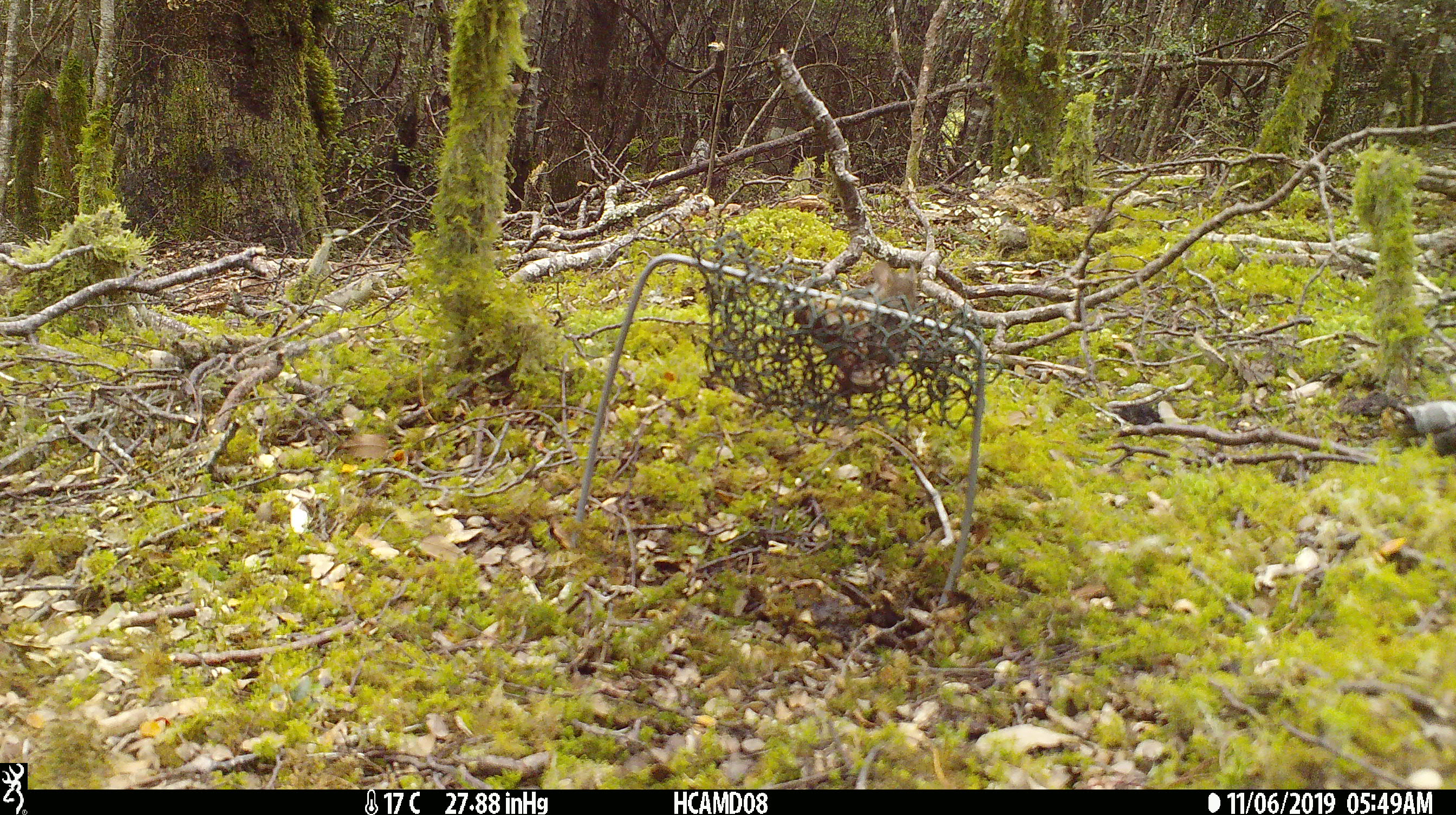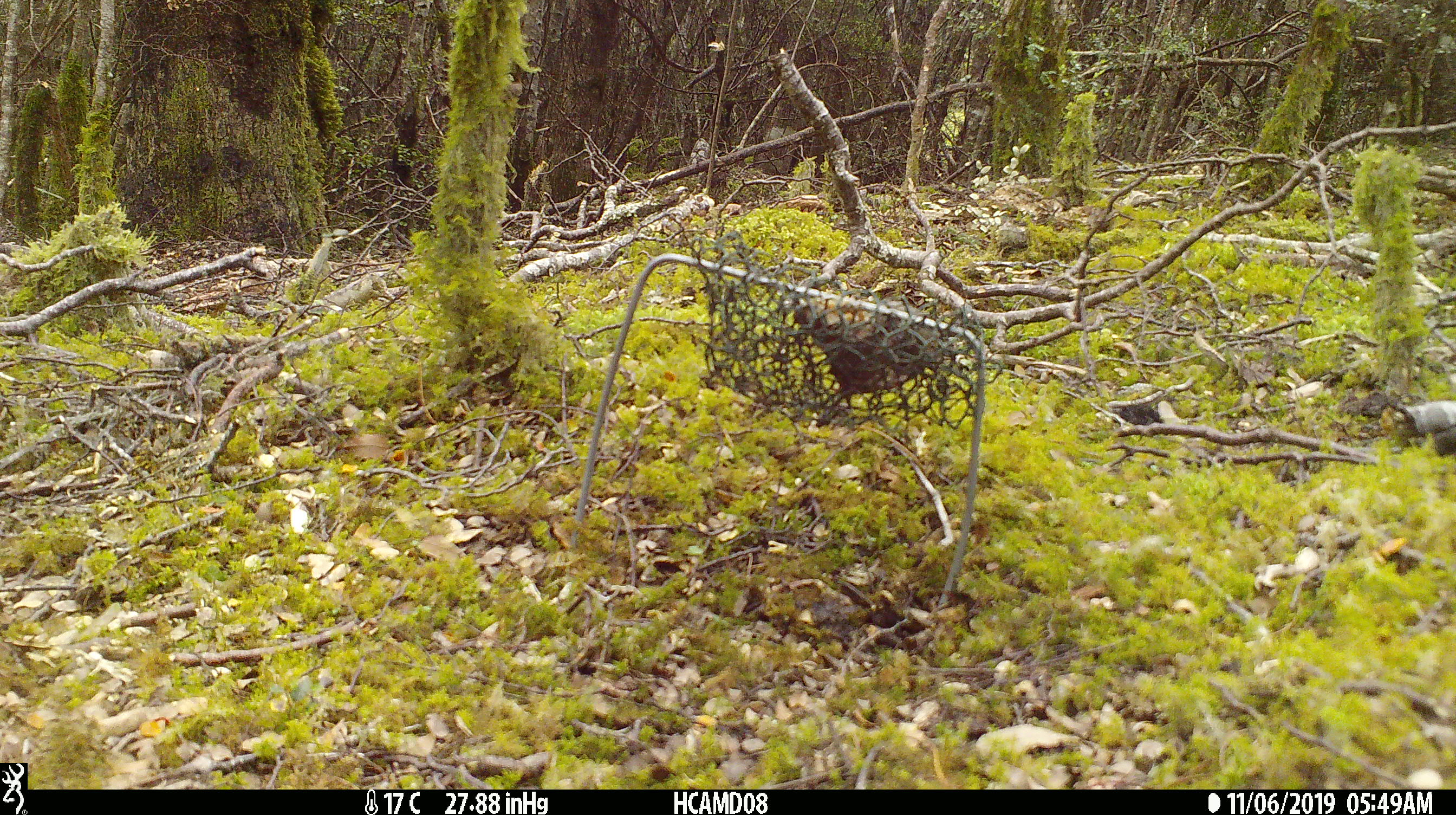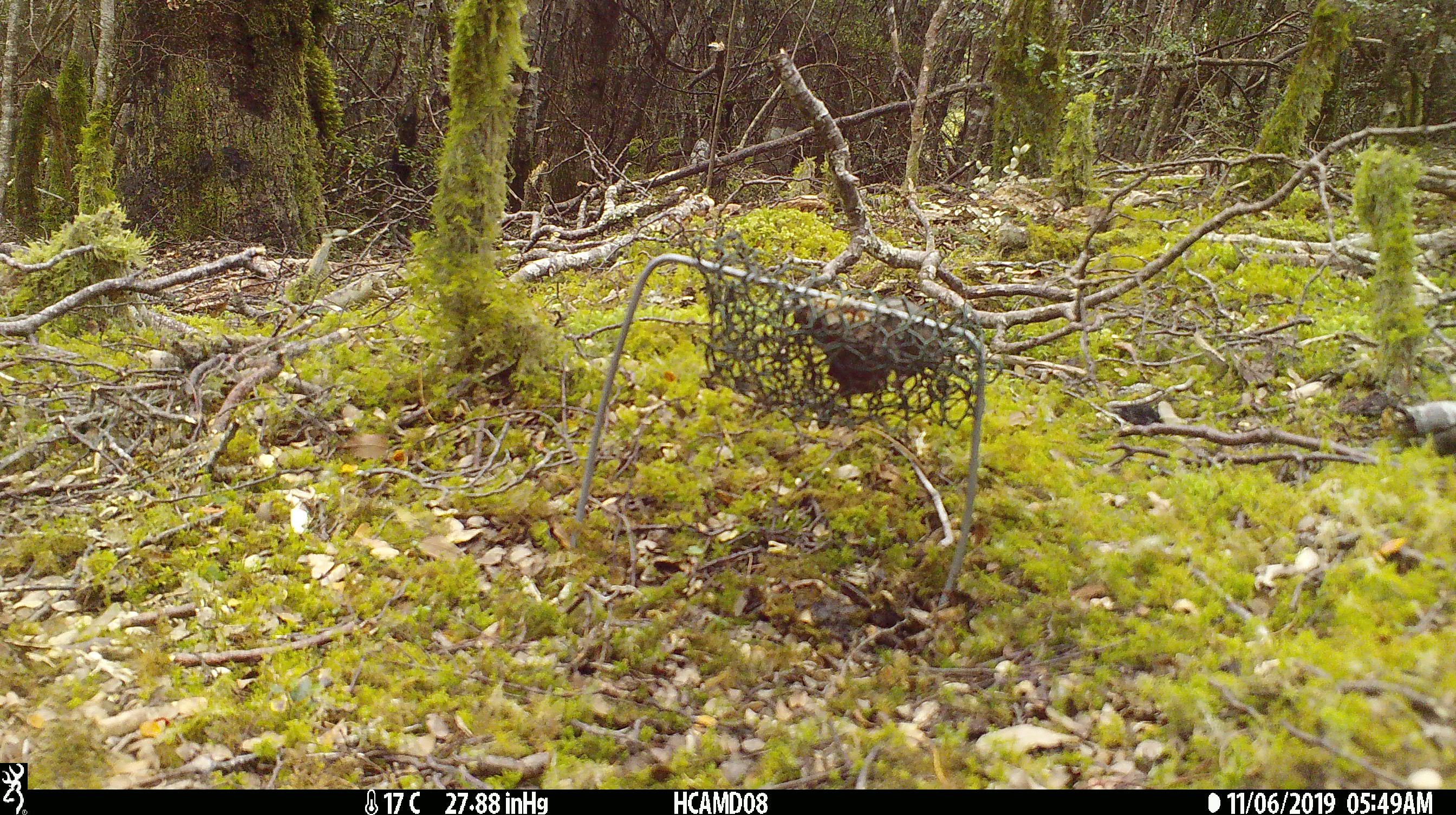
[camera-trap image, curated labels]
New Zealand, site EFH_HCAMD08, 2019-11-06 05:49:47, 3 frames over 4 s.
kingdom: Animalia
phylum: Chordata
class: Mammalia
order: Rodentia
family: Muridae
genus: Mus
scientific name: Mus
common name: mouse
Mouse (Mus).